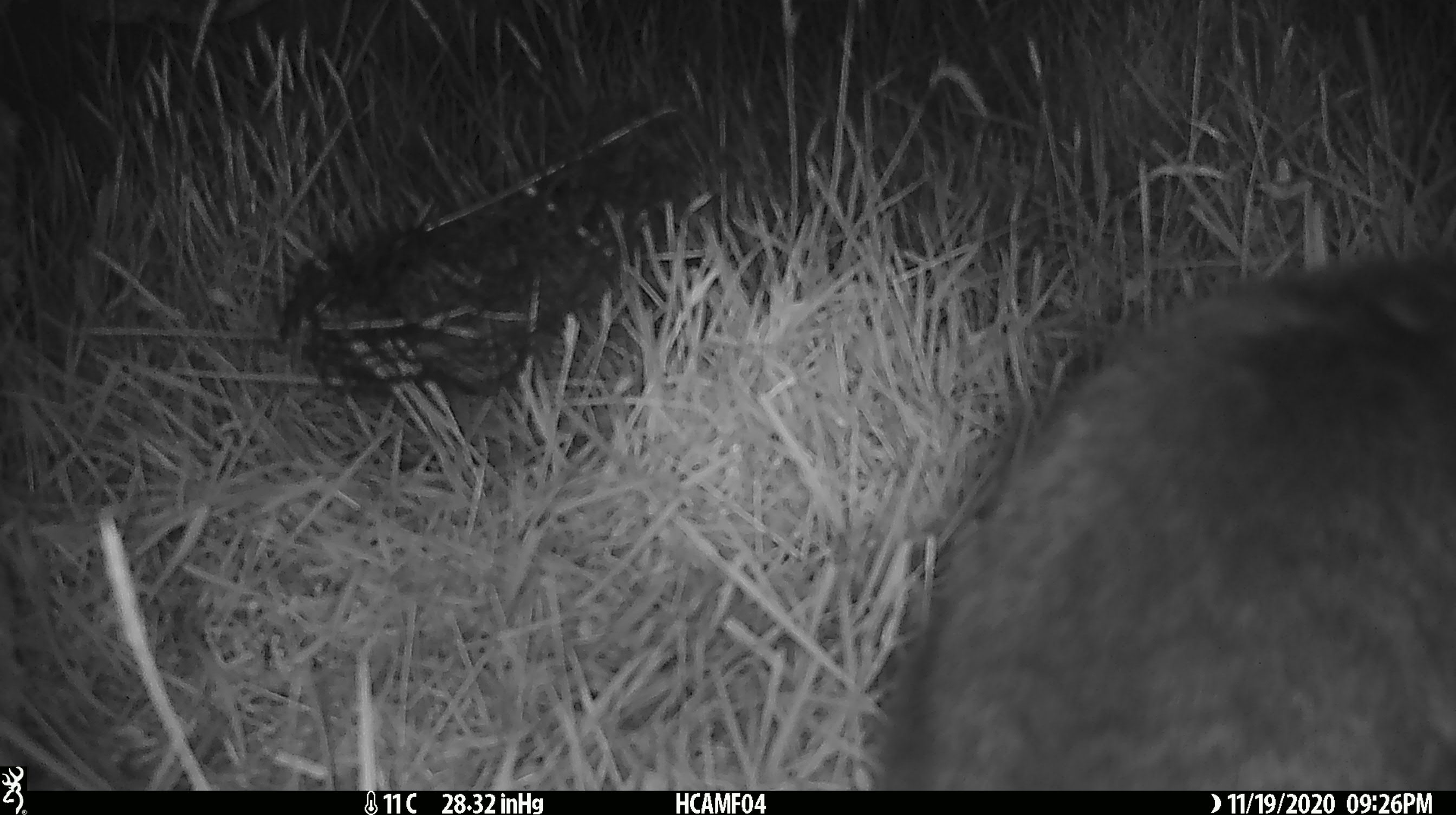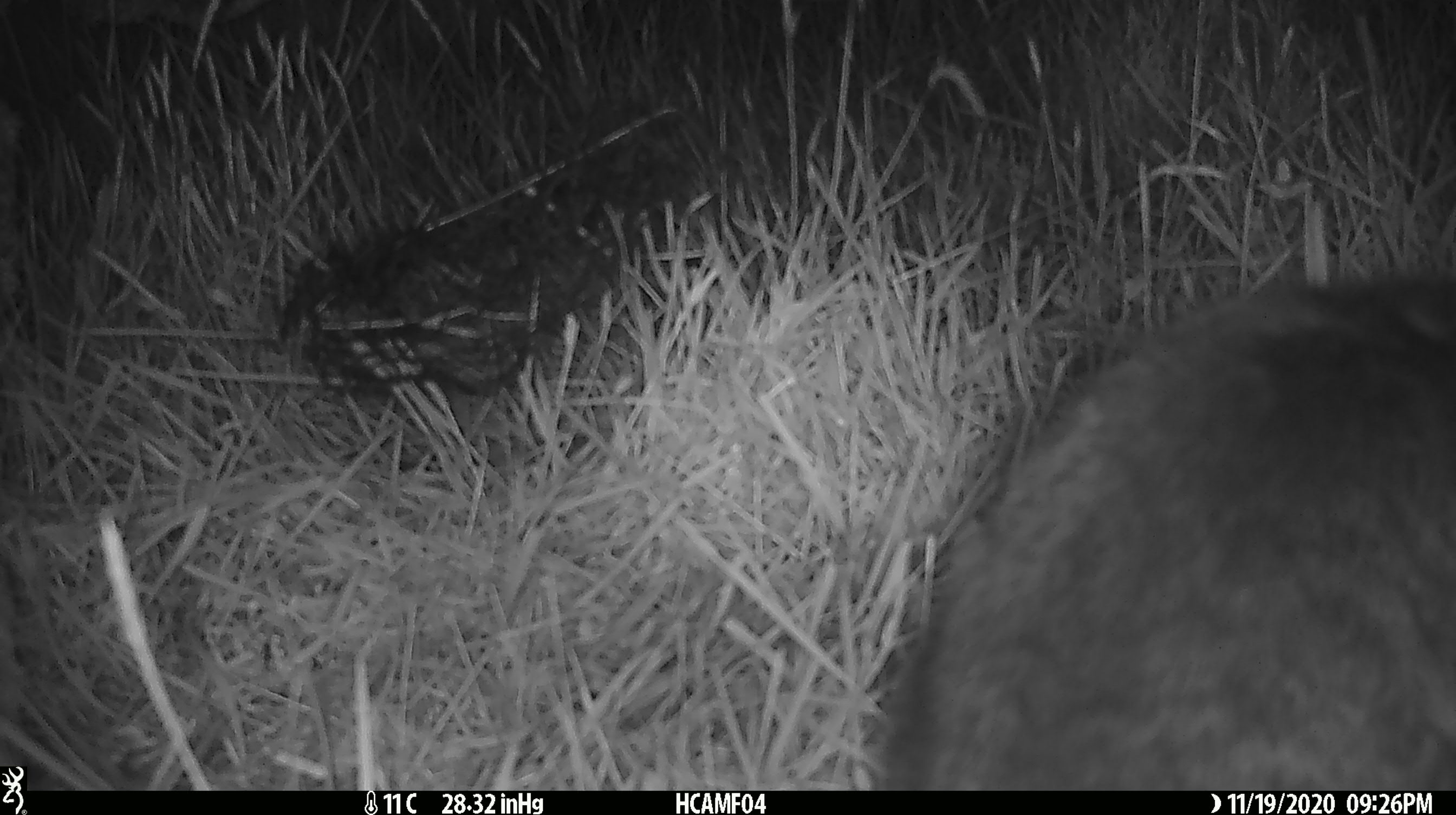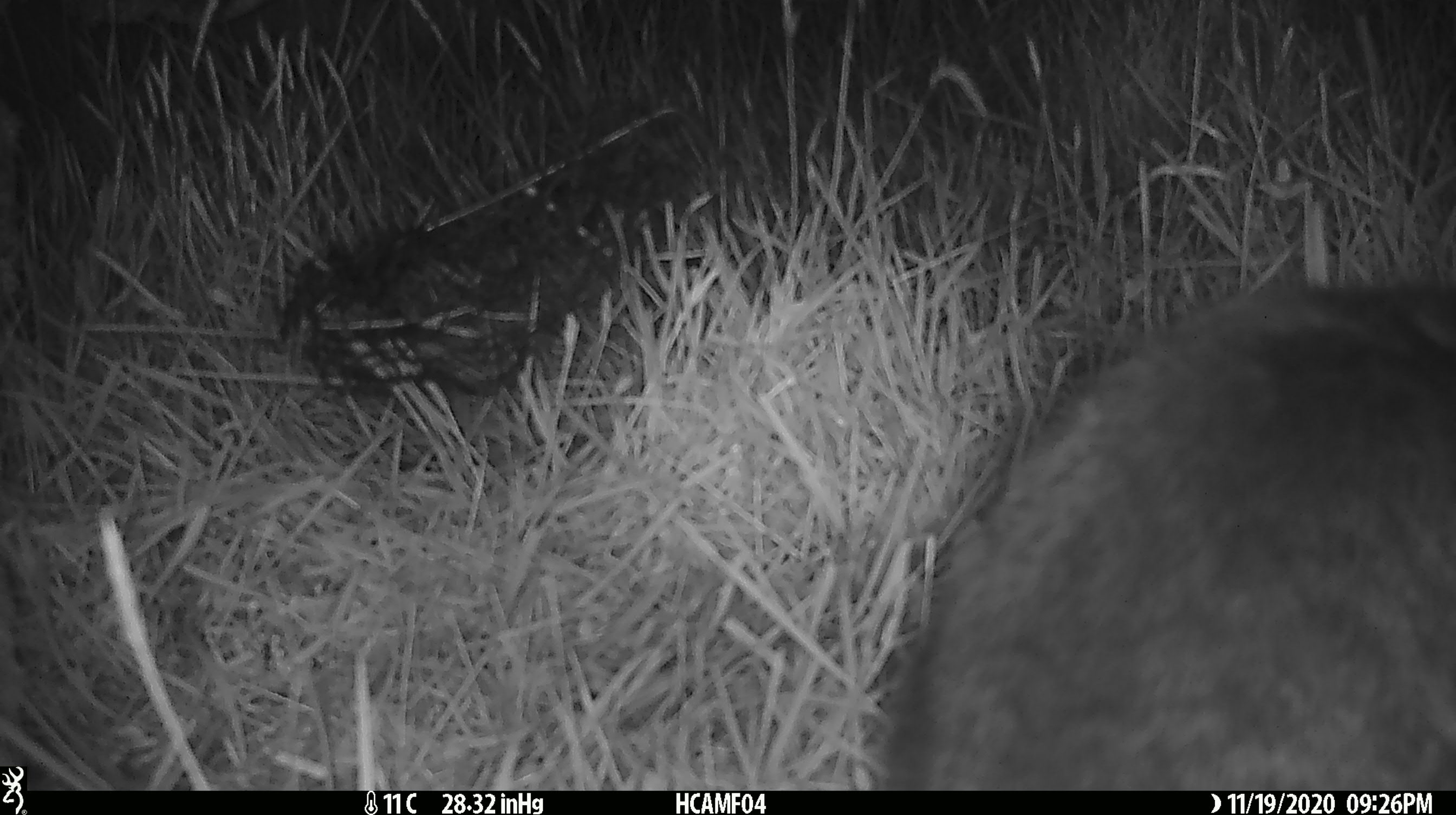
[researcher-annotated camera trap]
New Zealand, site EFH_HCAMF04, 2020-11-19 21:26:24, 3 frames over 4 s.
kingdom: Animalia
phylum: Chordata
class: Mammalia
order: Carnivora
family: Felidae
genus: Felis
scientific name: Felis catus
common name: domestic cat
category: cat